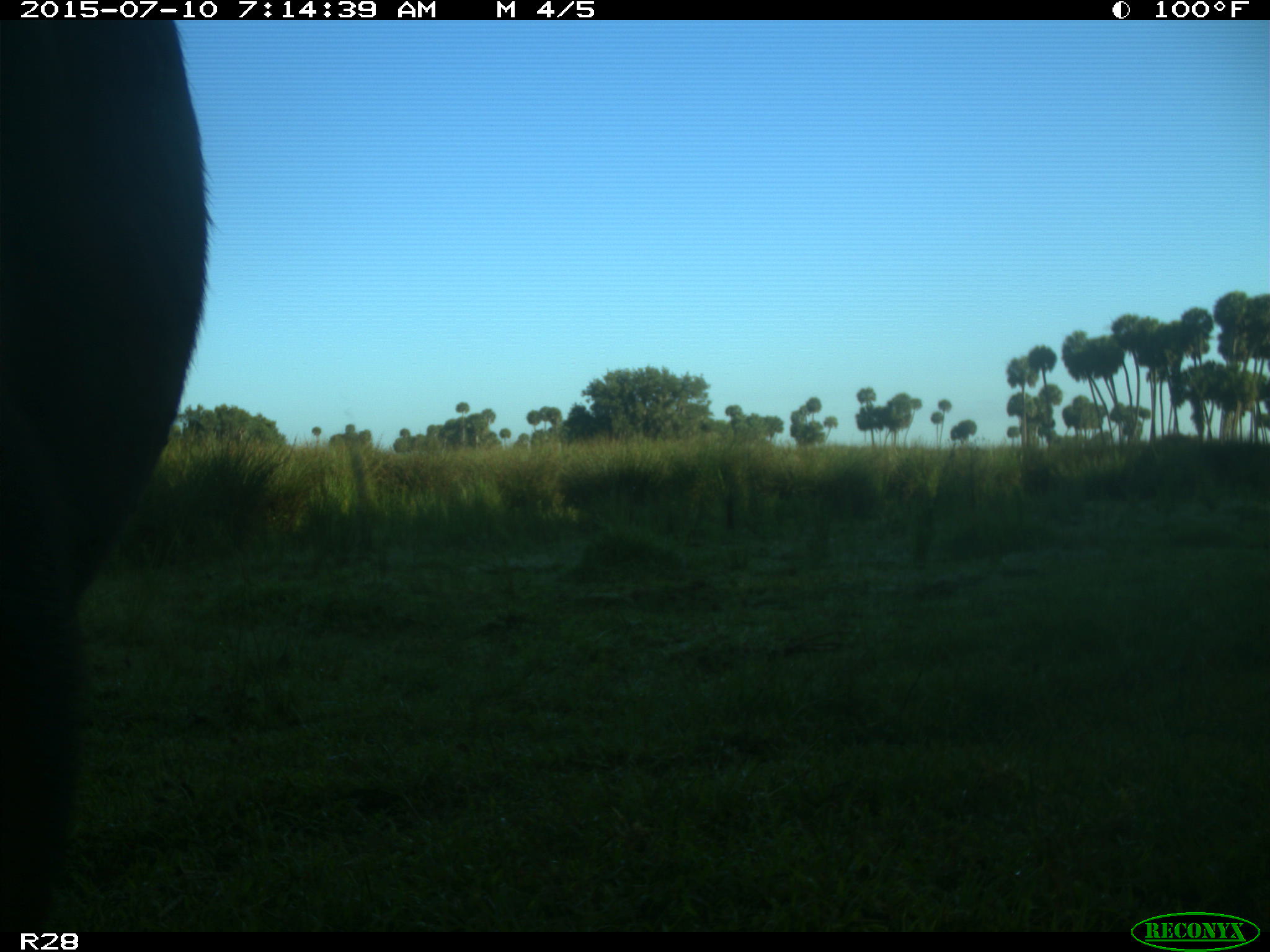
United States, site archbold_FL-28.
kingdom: Animalia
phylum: Chordata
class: Mammalia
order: Artiodactyla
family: Bovidae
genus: Bos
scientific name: Bos taurus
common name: domestic cow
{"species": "Bos taurus (domestic cow)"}